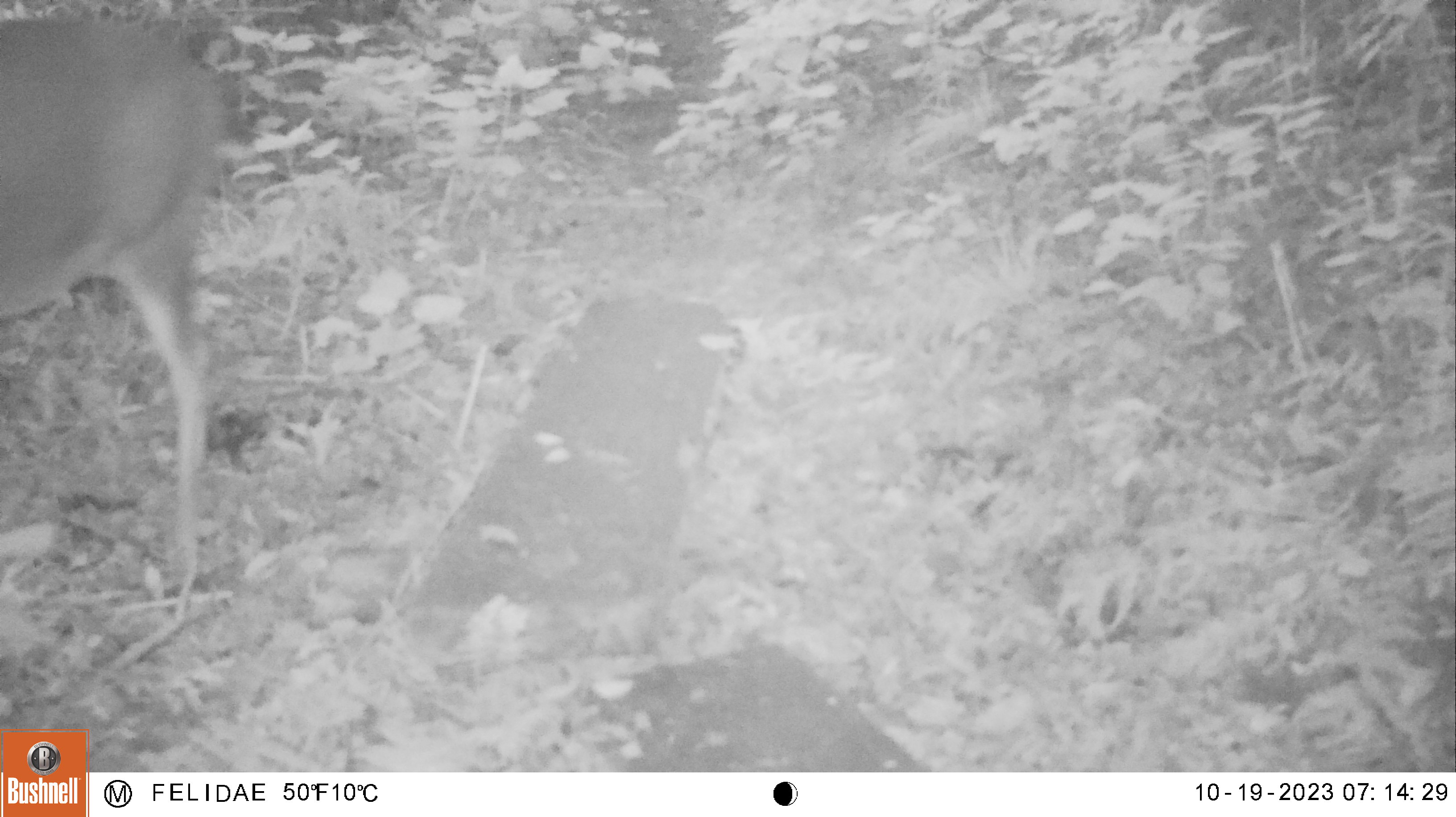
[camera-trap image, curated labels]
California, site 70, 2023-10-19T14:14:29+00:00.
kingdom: Animalia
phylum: Chordata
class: Mammalia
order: Artiodactyla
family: Cervidae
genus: Odocoileus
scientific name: Odocoileus hemionus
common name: mule deer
Mule deer (Odocoileus hemionus).